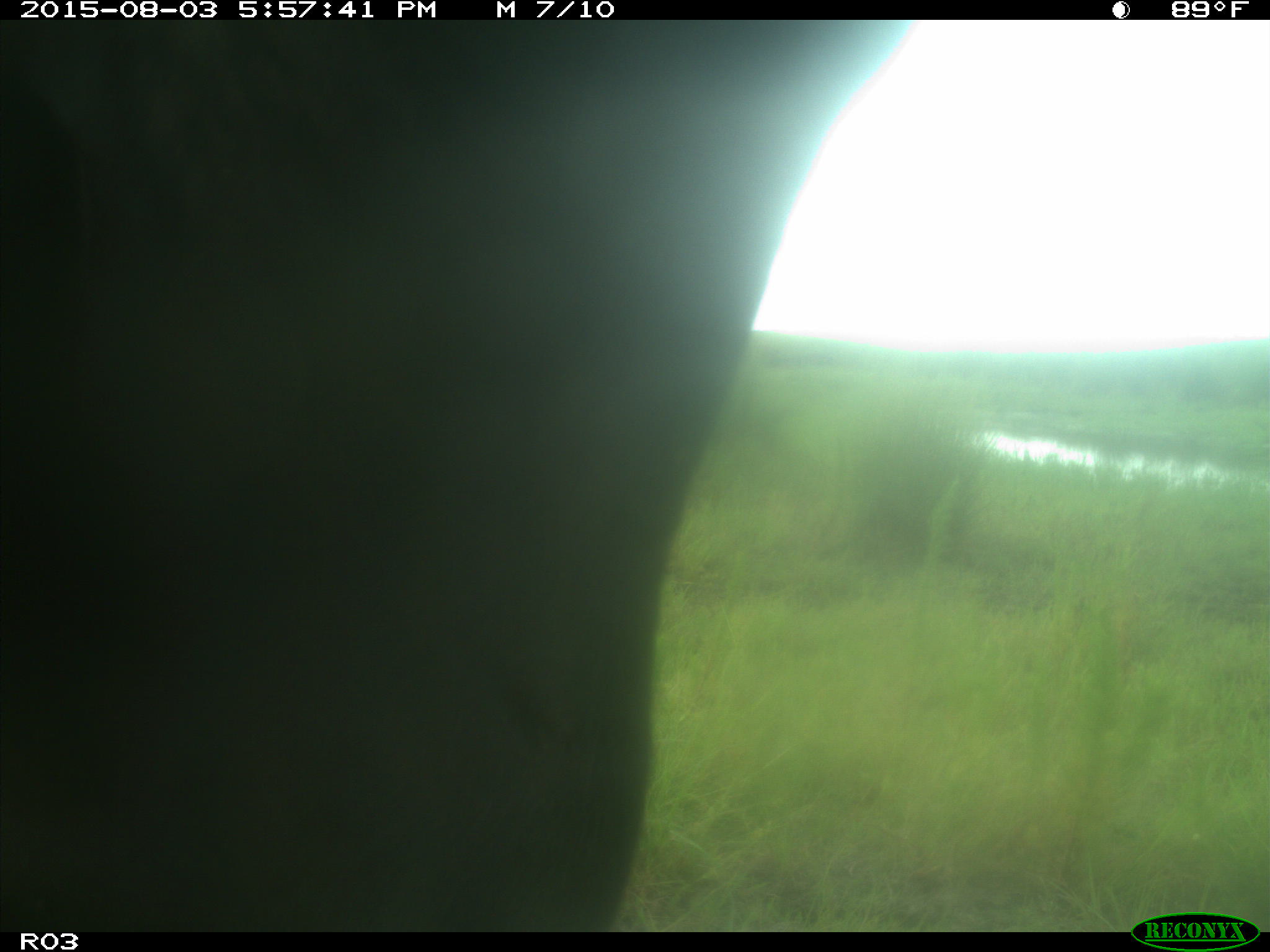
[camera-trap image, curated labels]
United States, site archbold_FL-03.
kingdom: Animalia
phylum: Chordata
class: Mammalia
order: Artiodactyla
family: Bovidae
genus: Bos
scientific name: Bos taurus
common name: domestic cow